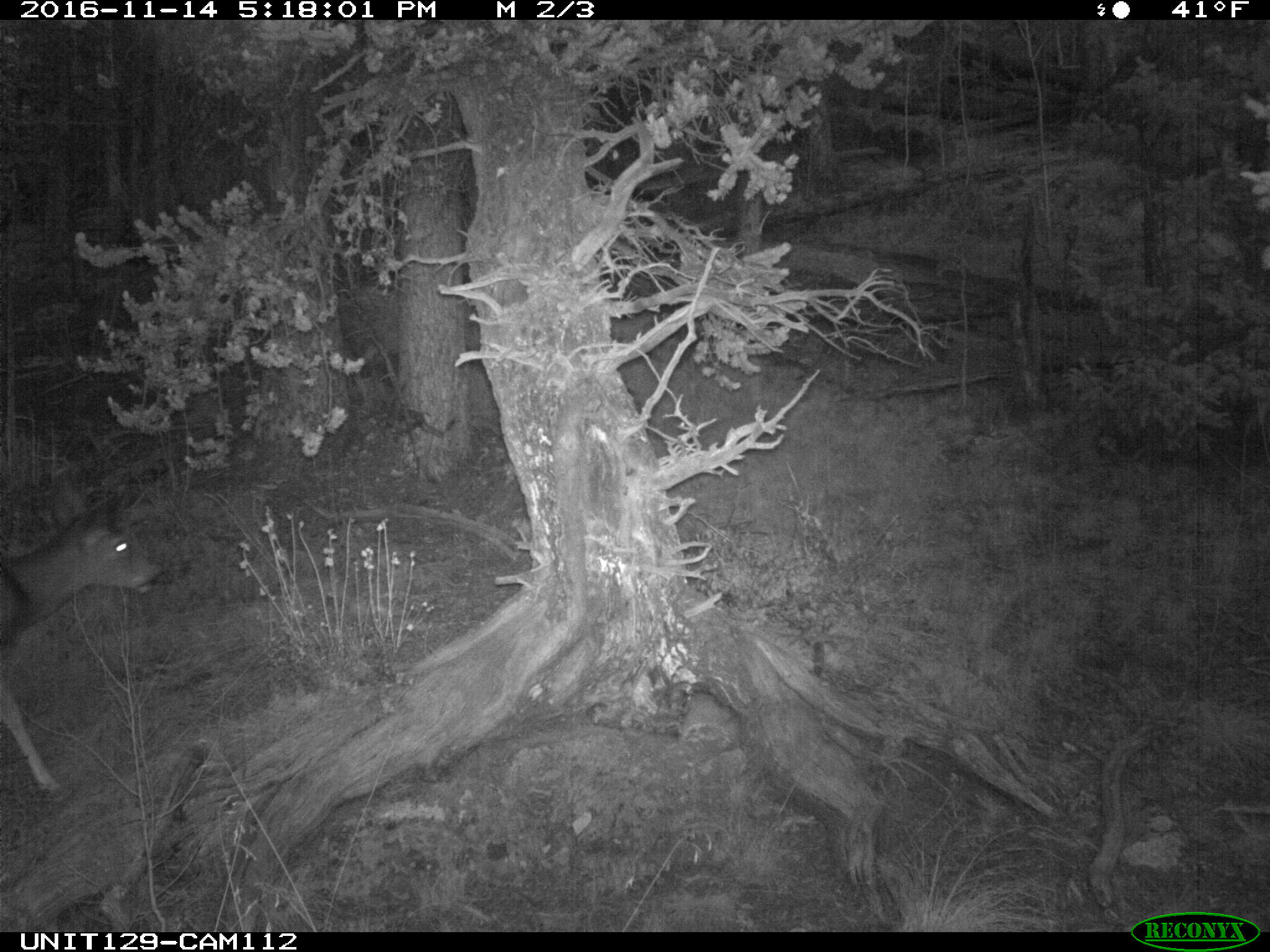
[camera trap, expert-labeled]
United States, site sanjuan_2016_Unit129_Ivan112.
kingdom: Animalia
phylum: Chordata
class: Mammalia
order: Artiodactyla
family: Cervidae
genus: Odocoileus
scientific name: Odocoileus hemionus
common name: mule deer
Odocoileus hemionus (mule deer).